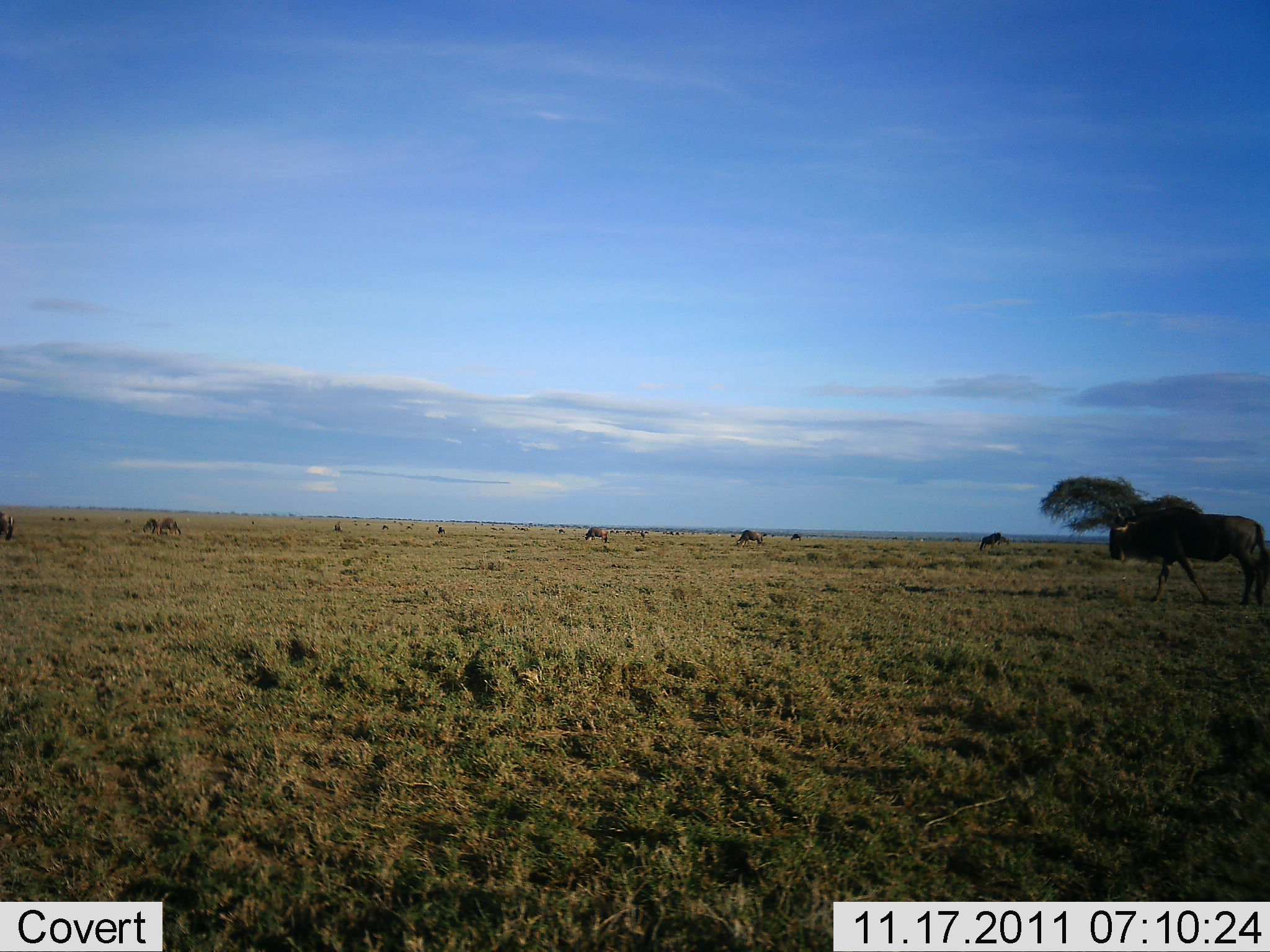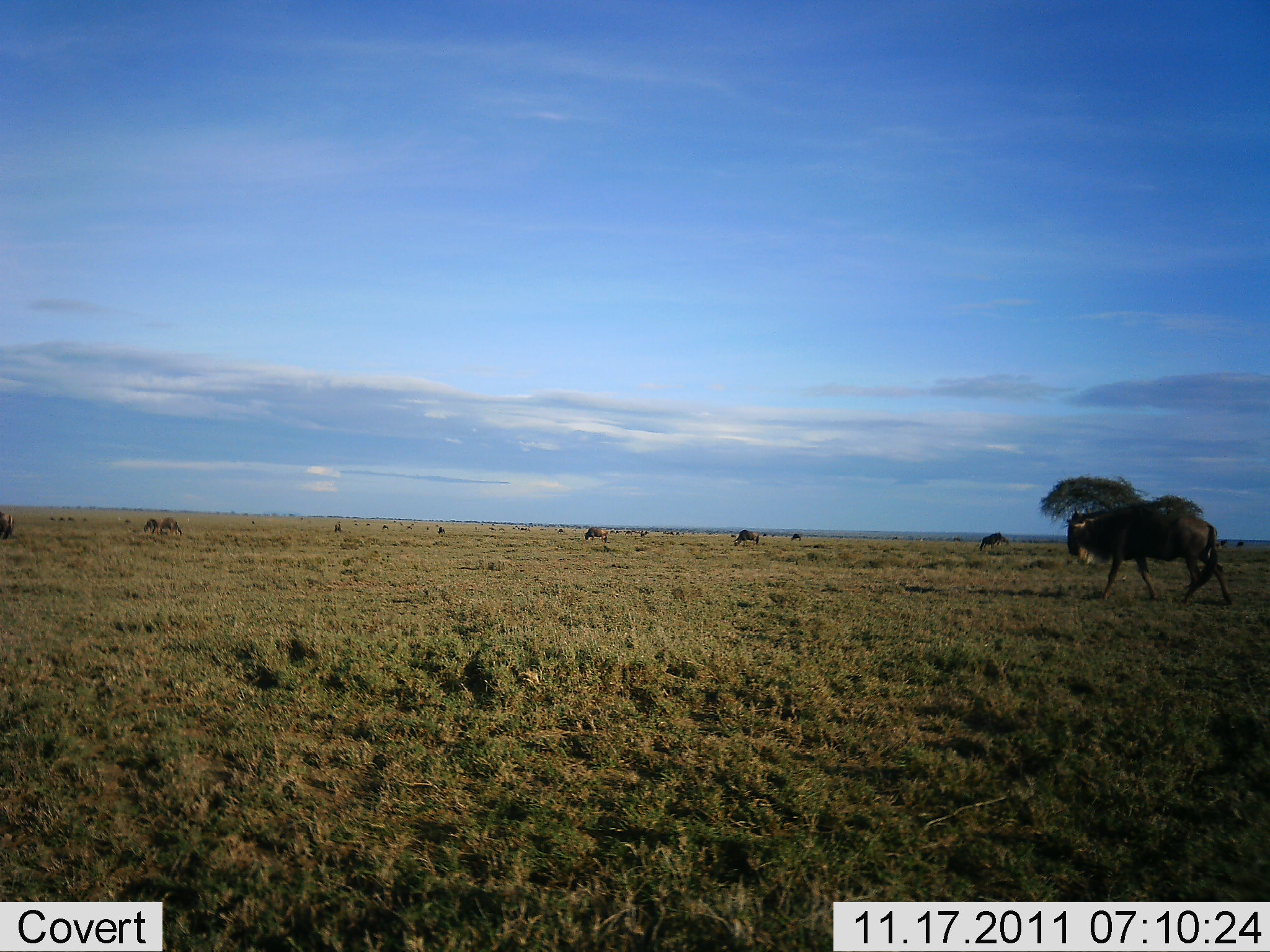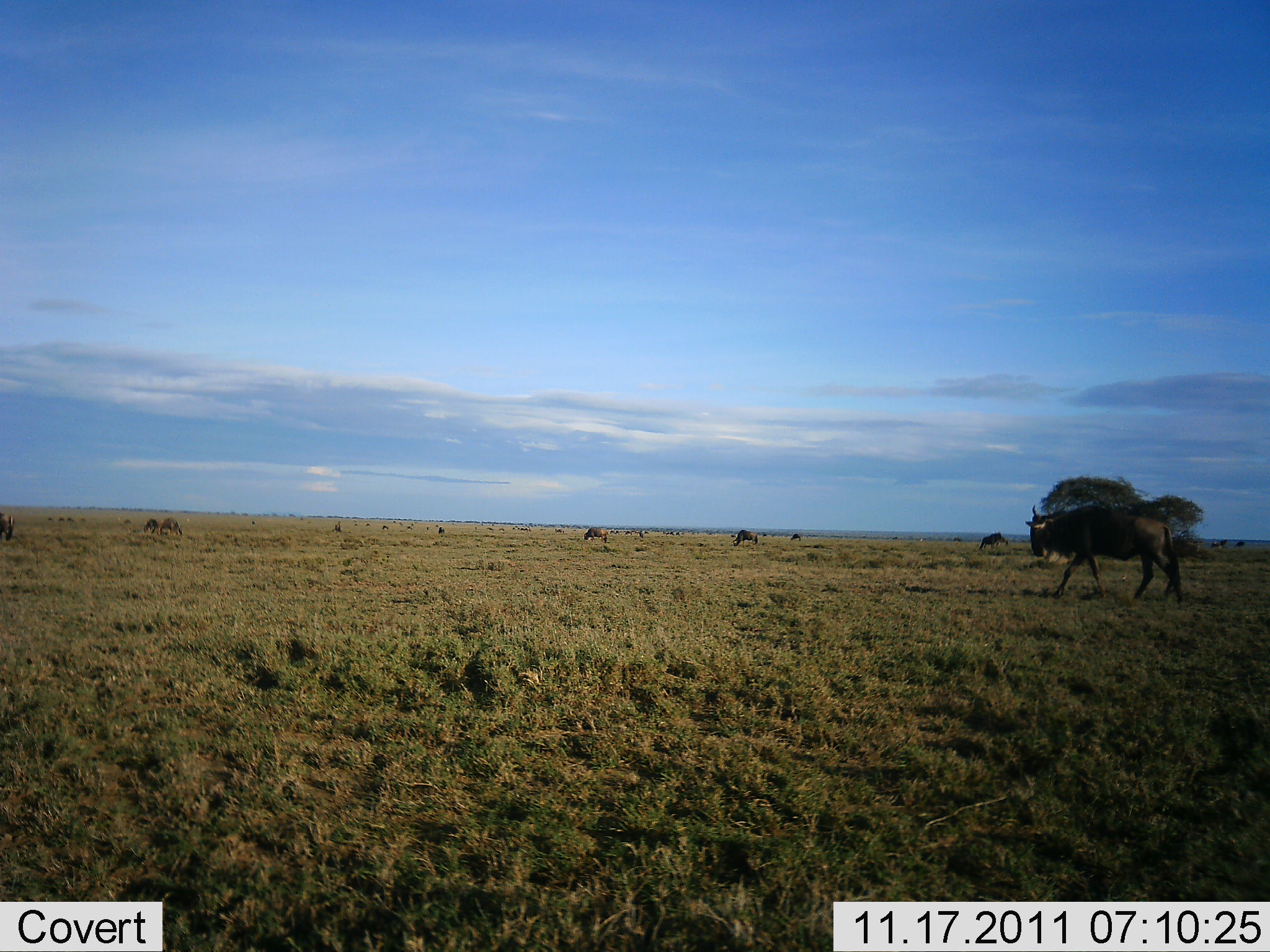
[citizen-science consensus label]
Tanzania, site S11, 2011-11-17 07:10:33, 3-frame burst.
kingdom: Animalia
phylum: Chordata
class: Mammalia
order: Artiodactyla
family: Bovidae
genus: Connochaetes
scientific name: Connochaetes taurinus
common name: blue wildebeest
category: wildebeest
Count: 6.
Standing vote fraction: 20%.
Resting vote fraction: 0%.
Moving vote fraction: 87%.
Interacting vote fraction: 0%.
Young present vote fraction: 0%.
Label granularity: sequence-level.